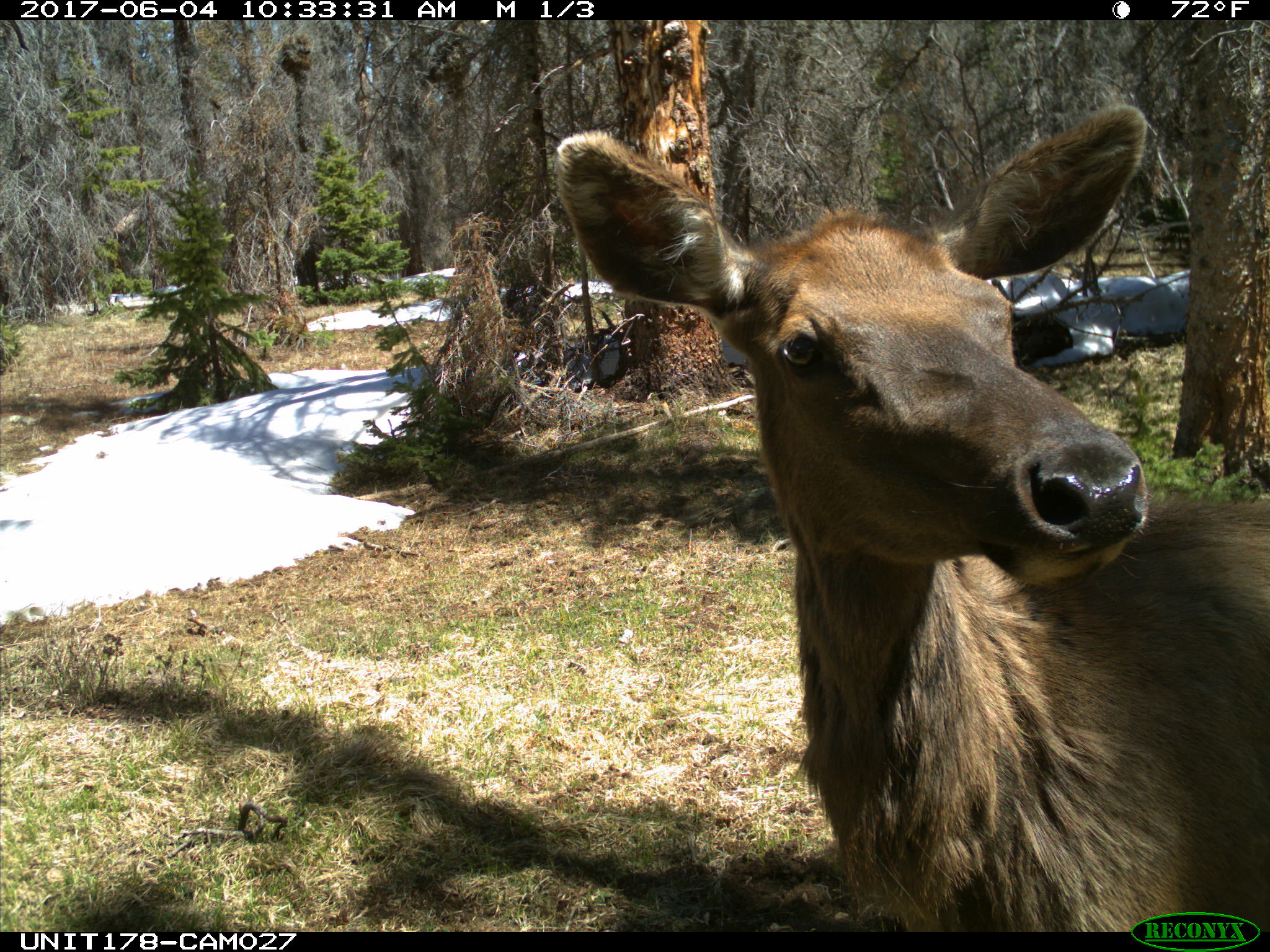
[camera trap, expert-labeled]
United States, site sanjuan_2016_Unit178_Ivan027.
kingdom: Animalia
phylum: Chordata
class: Mammalia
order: Artiodactyla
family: Cervidae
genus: Cervus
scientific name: Cervus elaphus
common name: red deer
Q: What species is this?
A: Cervus elaphus (red deer).